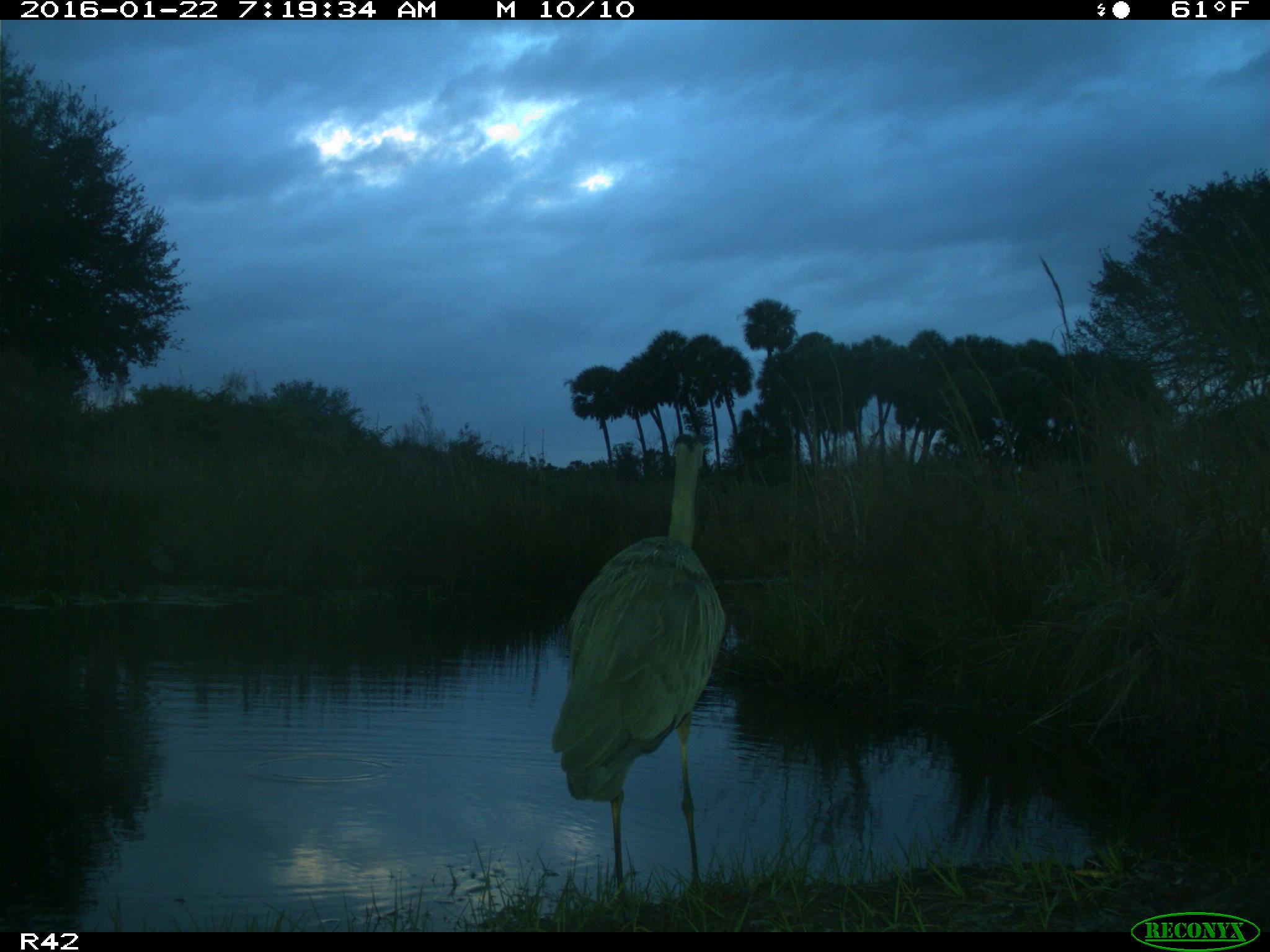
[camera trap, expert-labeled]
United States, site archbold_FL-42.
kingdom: Animalia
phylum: Chordata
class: Aves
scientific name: Aves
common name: birds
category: unidentified bird